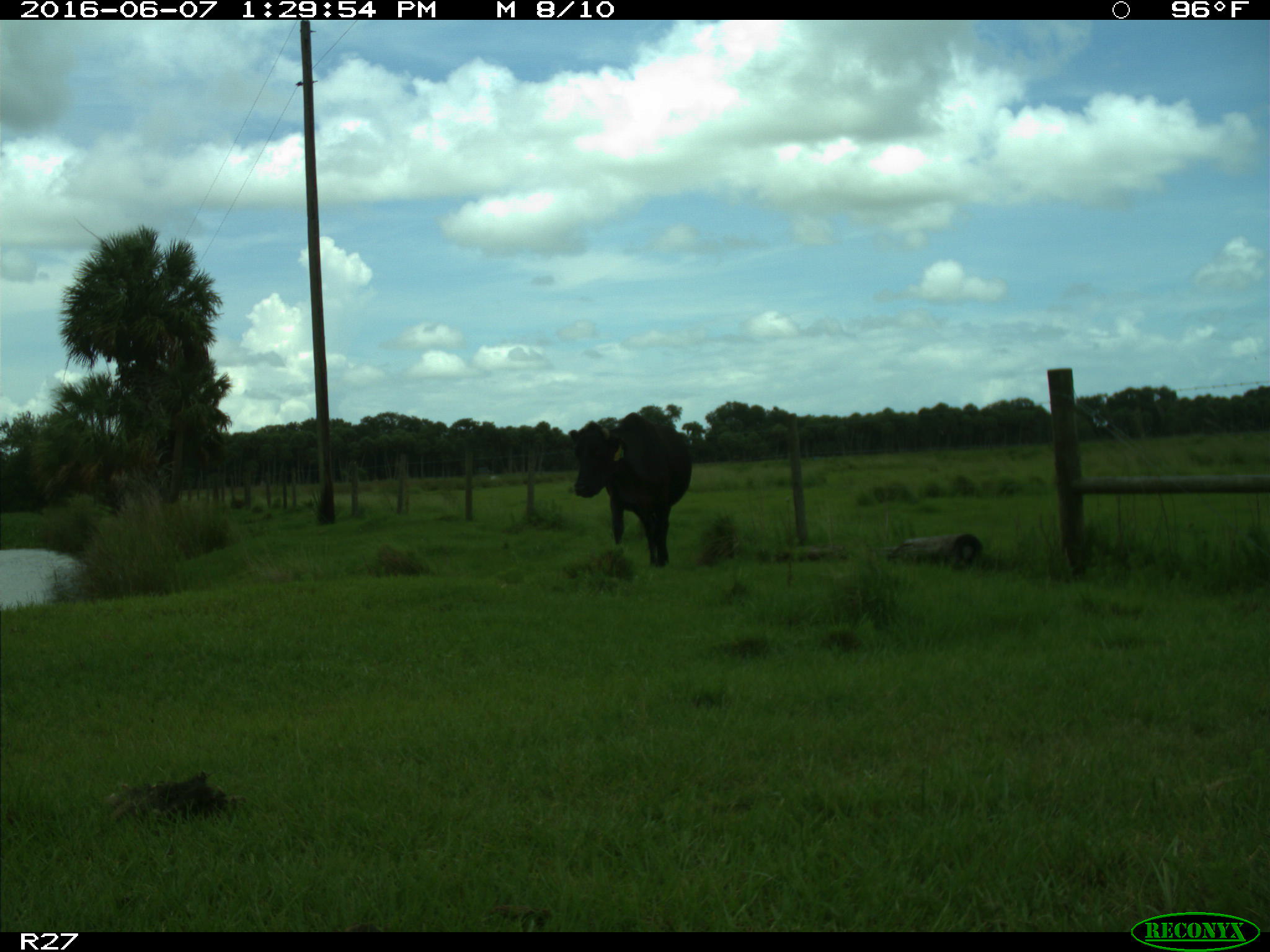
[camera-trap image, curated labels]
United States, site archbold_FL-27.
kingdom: Animalia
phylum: Chordata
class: Mammalia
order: Artiodactyla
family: Bovidae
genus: Bos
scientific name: Bos taurus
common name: domestic cow